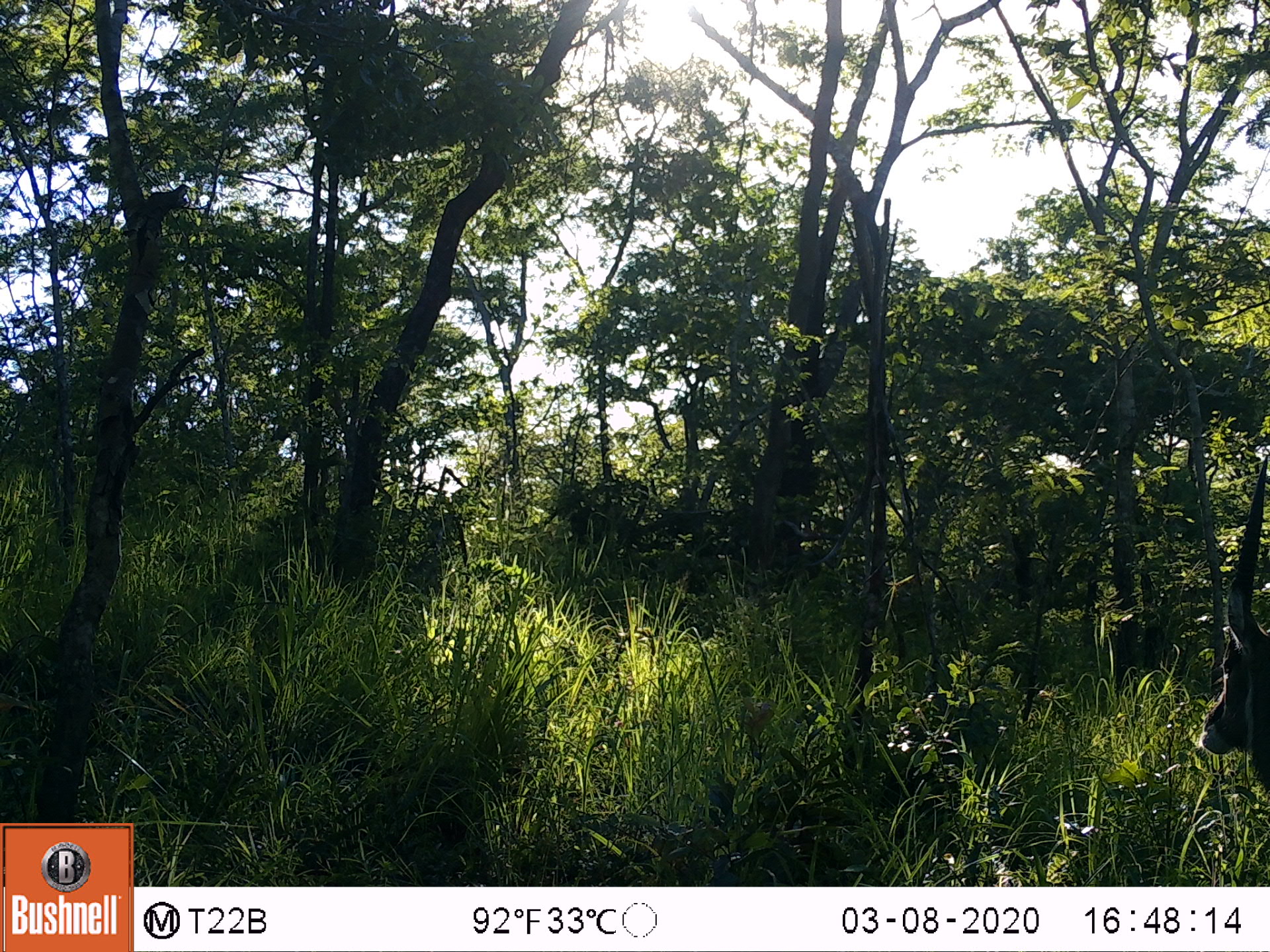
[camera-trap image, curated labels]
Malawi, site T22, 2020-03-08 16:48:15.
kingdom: Animalia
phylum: Chordata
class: Mammalia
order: Artiodactyla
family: Bovidae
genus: Kobus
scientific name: Kobus ellipsiprymnus ellipsiprymnus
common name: common waterbuck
Common waterbuck (Kobus ellipsiprymnus ellipsiprymnus), count 1.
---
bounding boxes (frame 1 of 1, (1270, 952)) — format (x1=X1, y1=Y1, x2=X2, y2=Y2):
common waterbuck: (x1=1199, y1=452, x2=1265, y2=803)